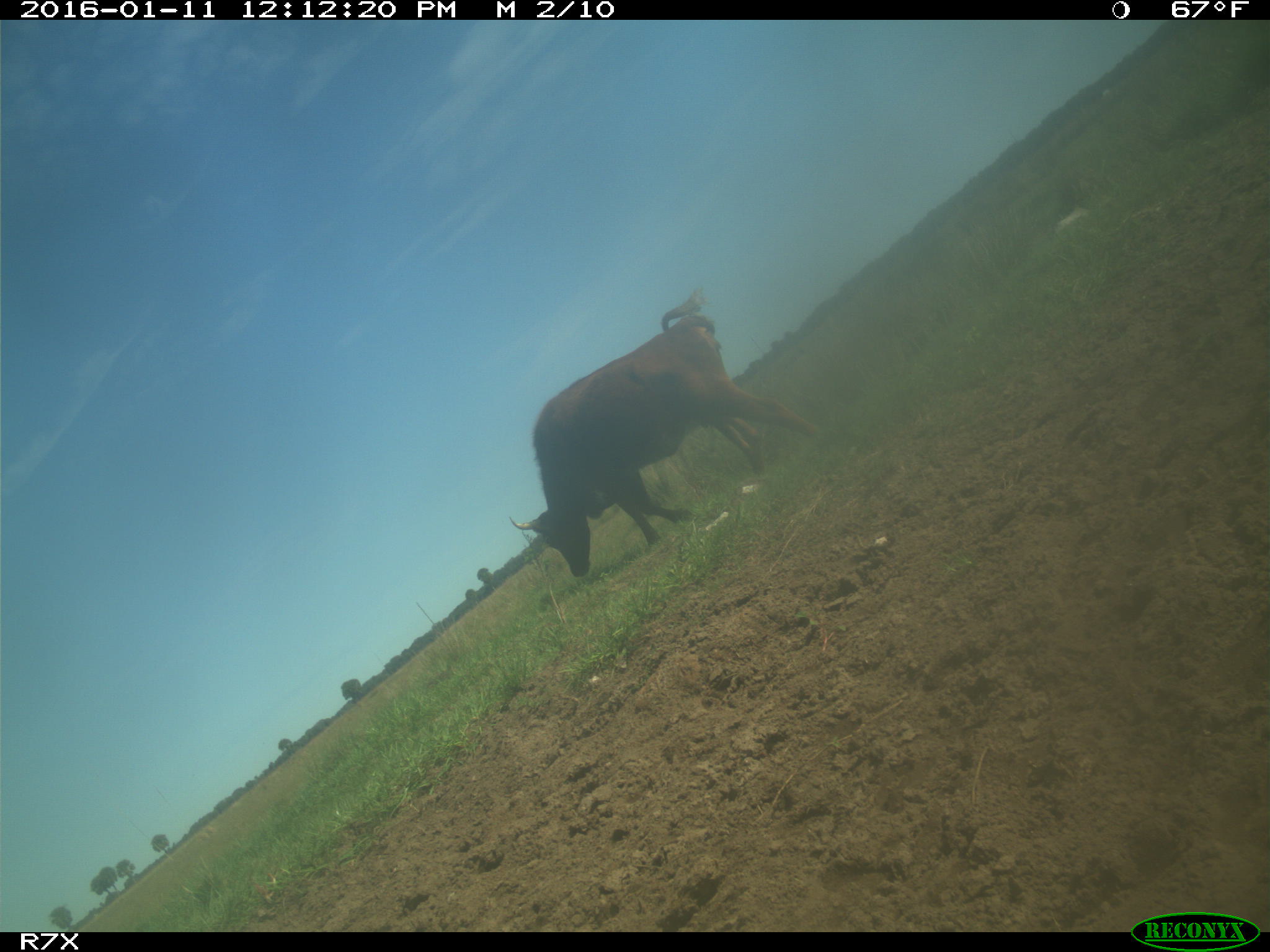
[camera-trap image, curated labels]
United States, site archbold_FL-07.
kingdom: Animalia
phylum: Chordata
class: Mammalia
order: Artiodactyla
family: Bovidae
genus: Bos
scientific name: Bos taurus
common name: domestic cow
Bos taurus (domestic cow).